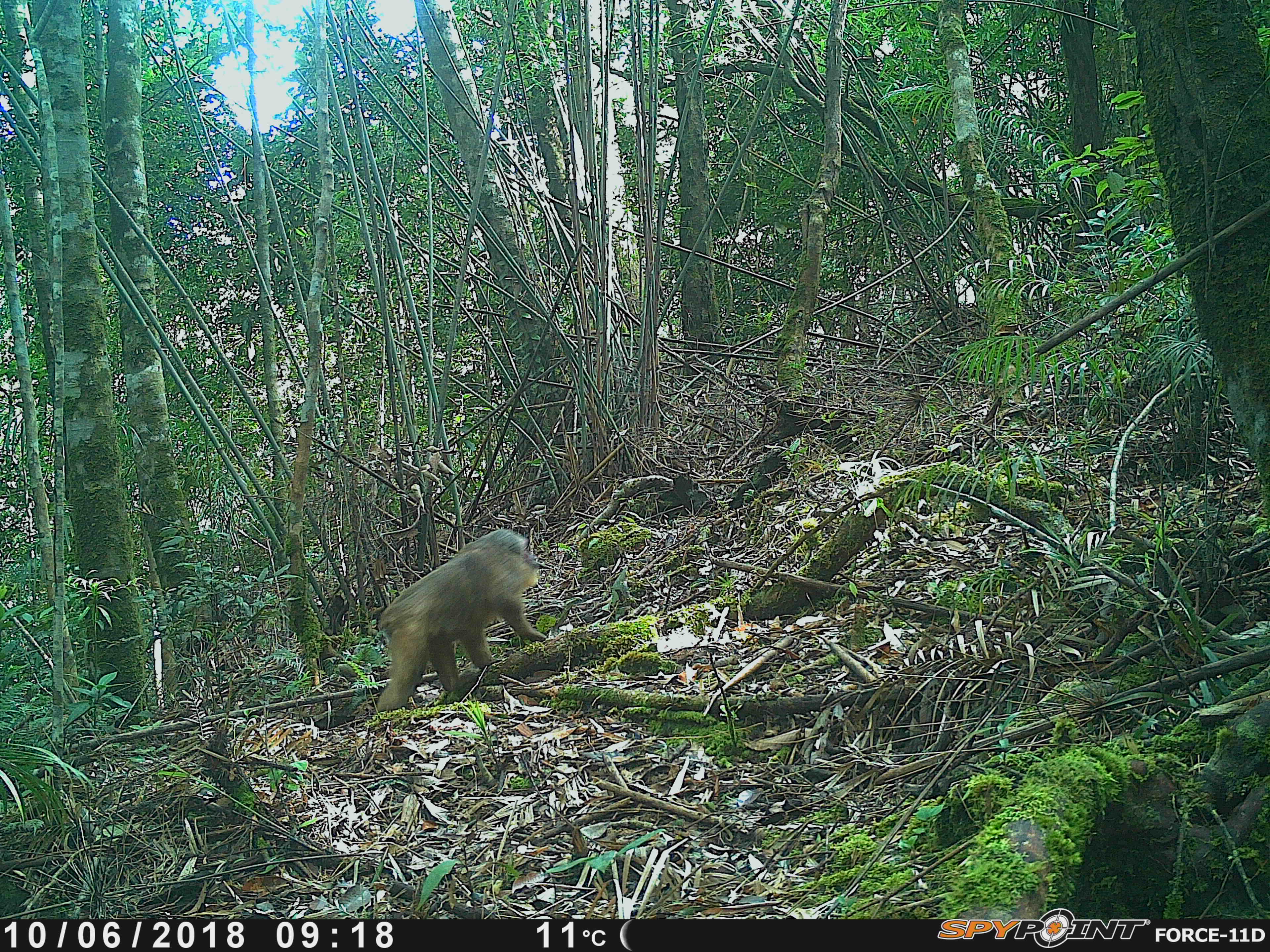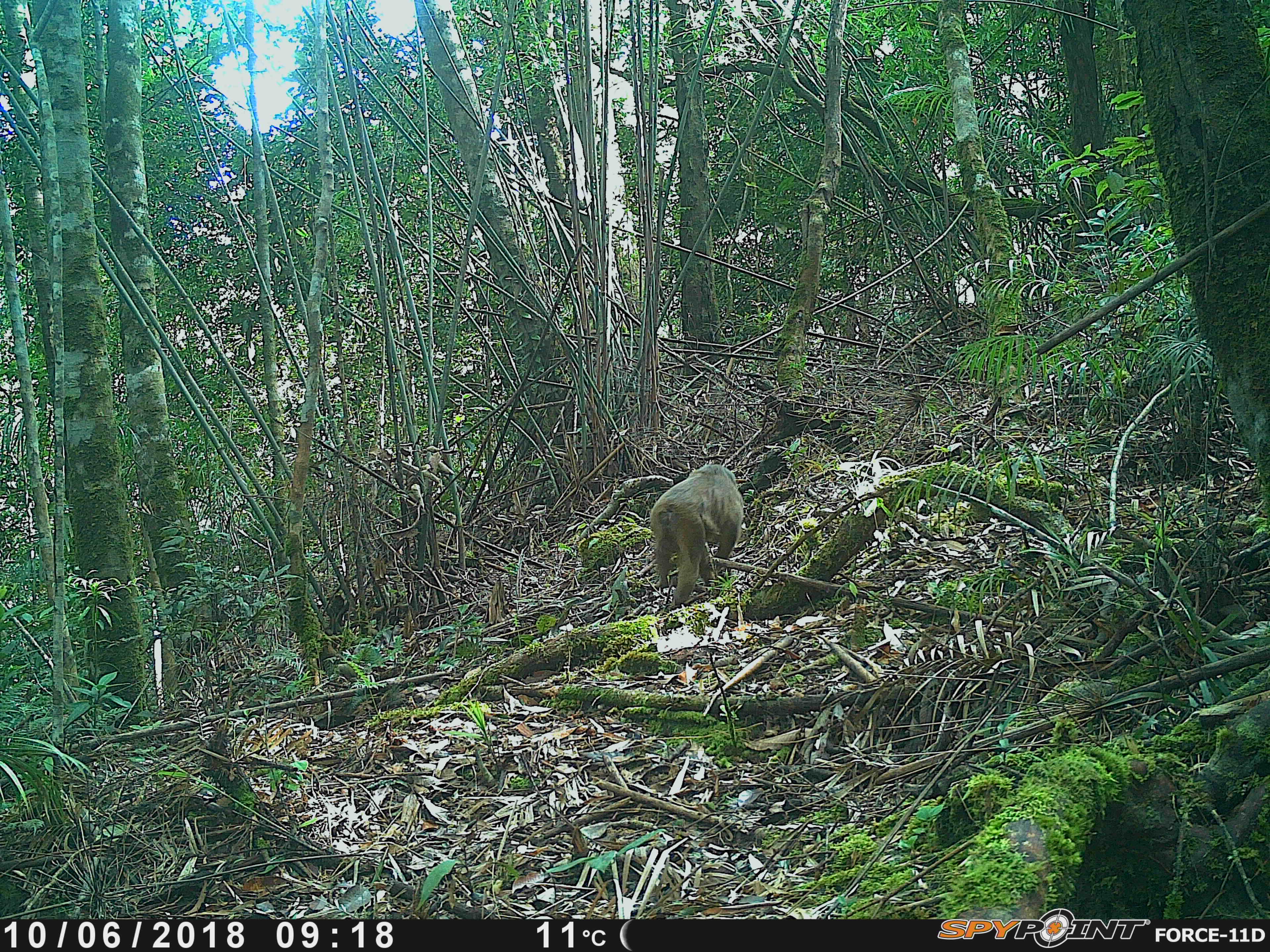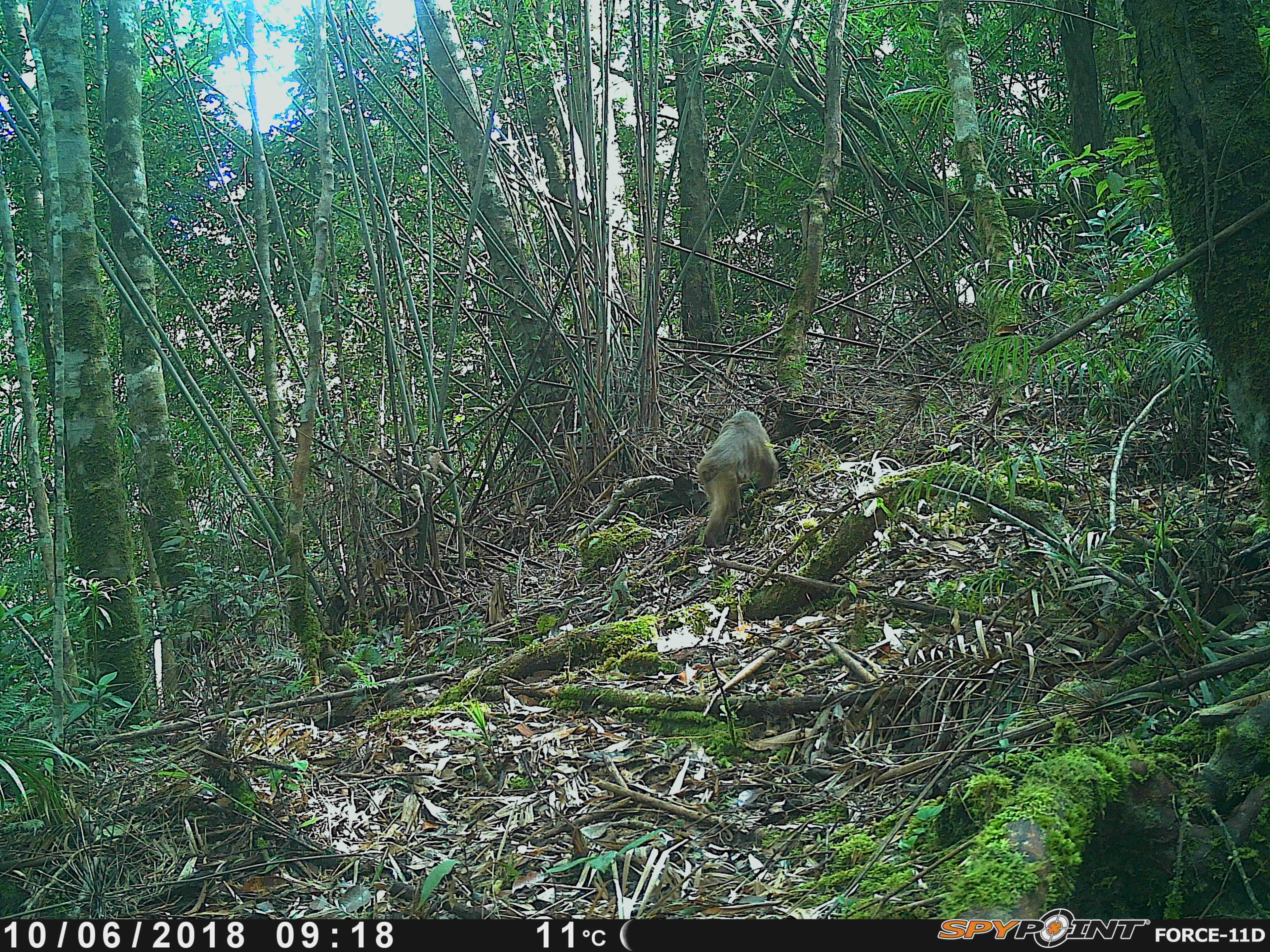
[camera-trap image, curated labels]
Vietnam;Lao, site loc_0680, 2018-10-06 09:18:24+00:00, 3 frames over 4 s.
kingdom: Animalia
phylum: Chordata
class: Mammalia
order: Primates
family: Cercopithecidae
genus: Macaca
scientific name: Macaca arctoides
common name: stump-tailed macaque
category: stump tailed macaque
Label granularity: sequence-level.